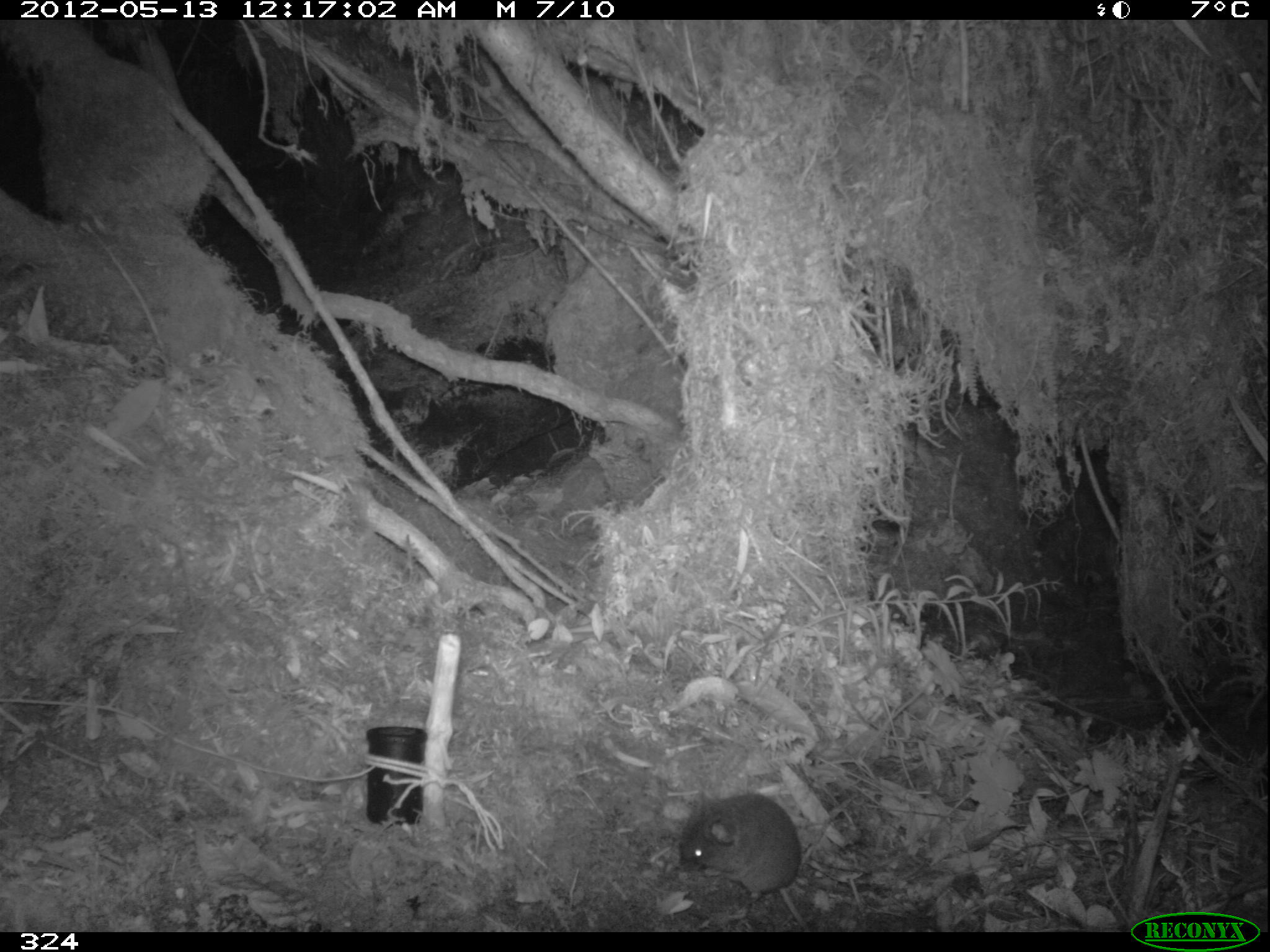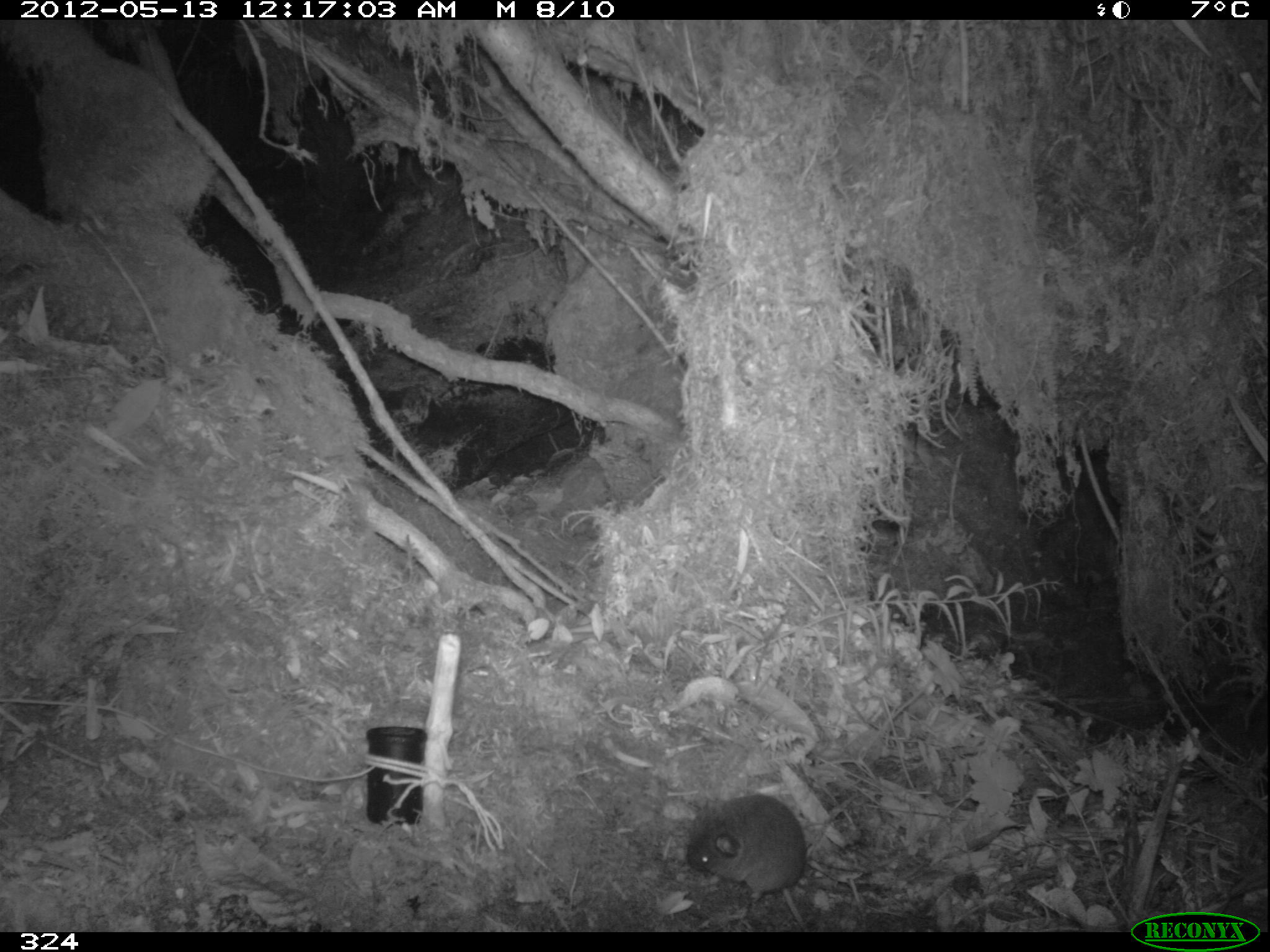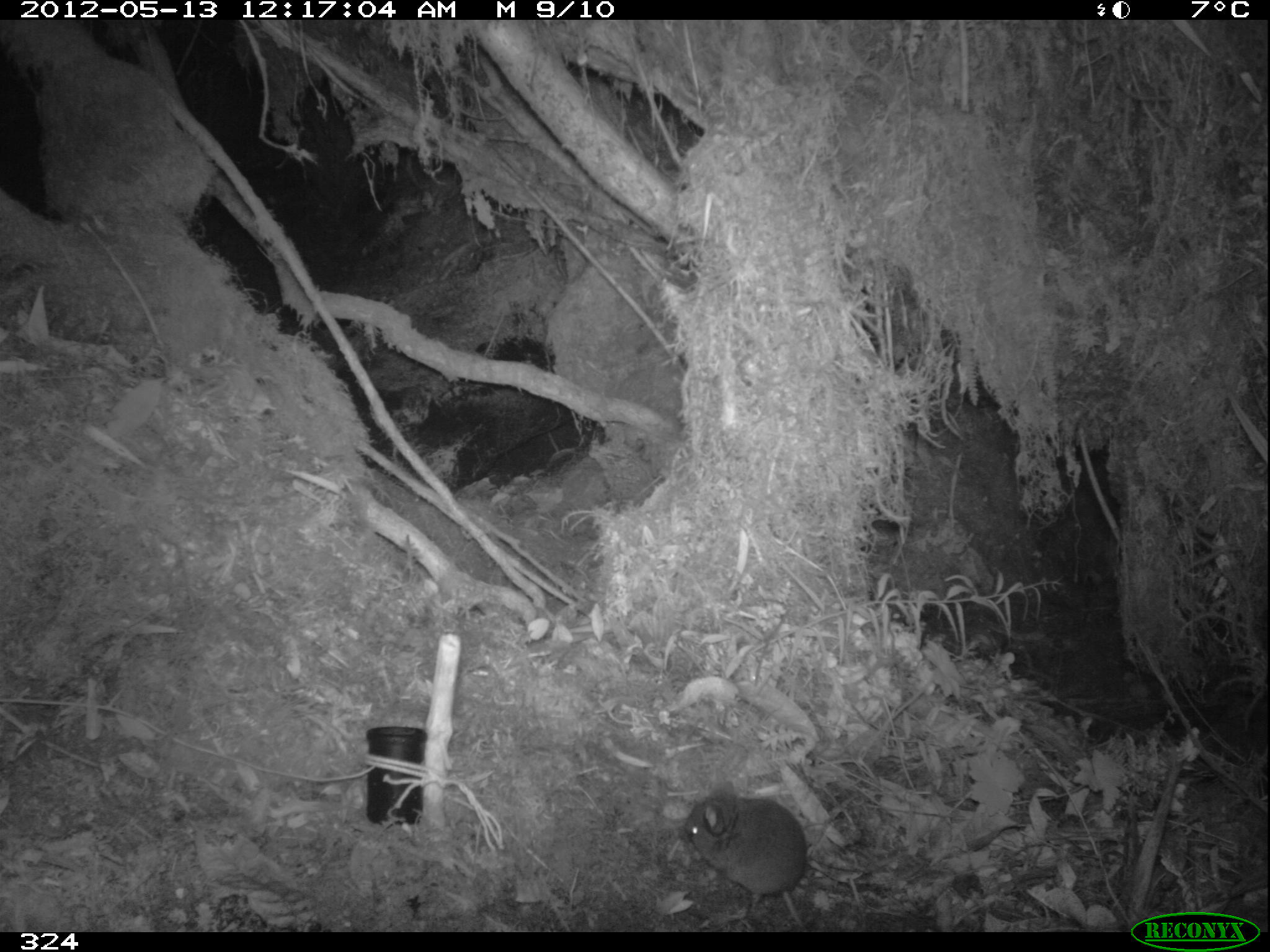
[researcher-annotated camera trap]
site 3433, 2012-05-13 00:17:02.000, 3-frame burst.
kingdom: Animalia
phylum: Chordata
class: Mammalia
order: Rodentia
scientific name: Rodentia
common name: rodents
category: unknown rodent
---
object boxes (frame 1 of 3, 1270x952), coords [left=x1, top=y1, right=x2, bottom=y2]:
unknown rodent: [left=672, top=794, right=812, bottom=932]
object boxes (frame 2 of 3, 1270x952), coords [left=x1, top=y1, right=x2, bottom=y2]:
unknown rodent: [left=687, top=794, right=809, bottom=932]